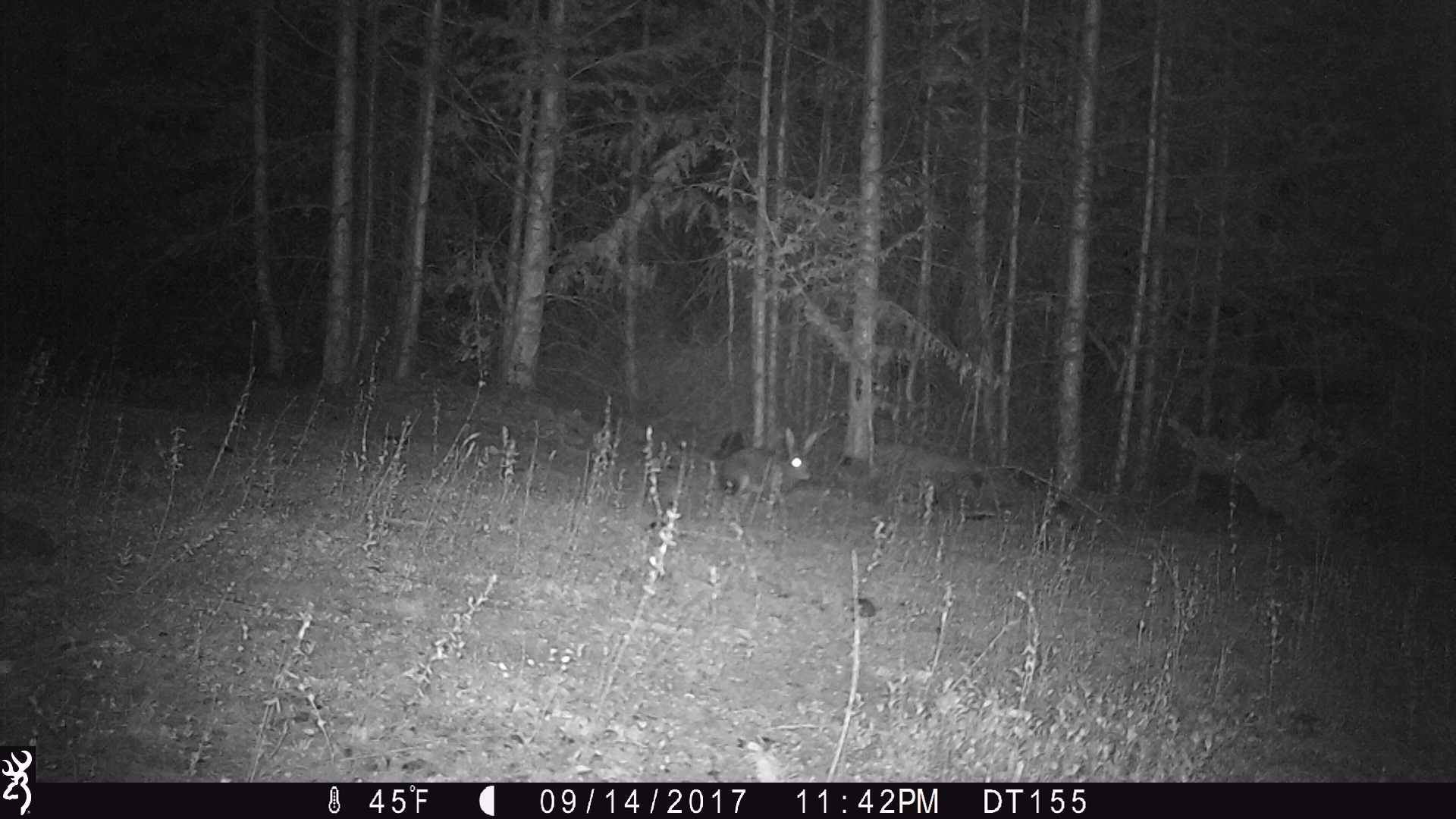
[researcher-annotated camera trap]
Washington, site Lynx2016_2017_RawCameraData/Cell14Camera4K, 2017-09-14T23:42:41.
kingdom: Animalia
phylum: Chordata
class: Mammalia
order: Lagomorpha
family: Leporidae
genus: Lepus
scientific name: Lepus americanus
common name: snowshoe hare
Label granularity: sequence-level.